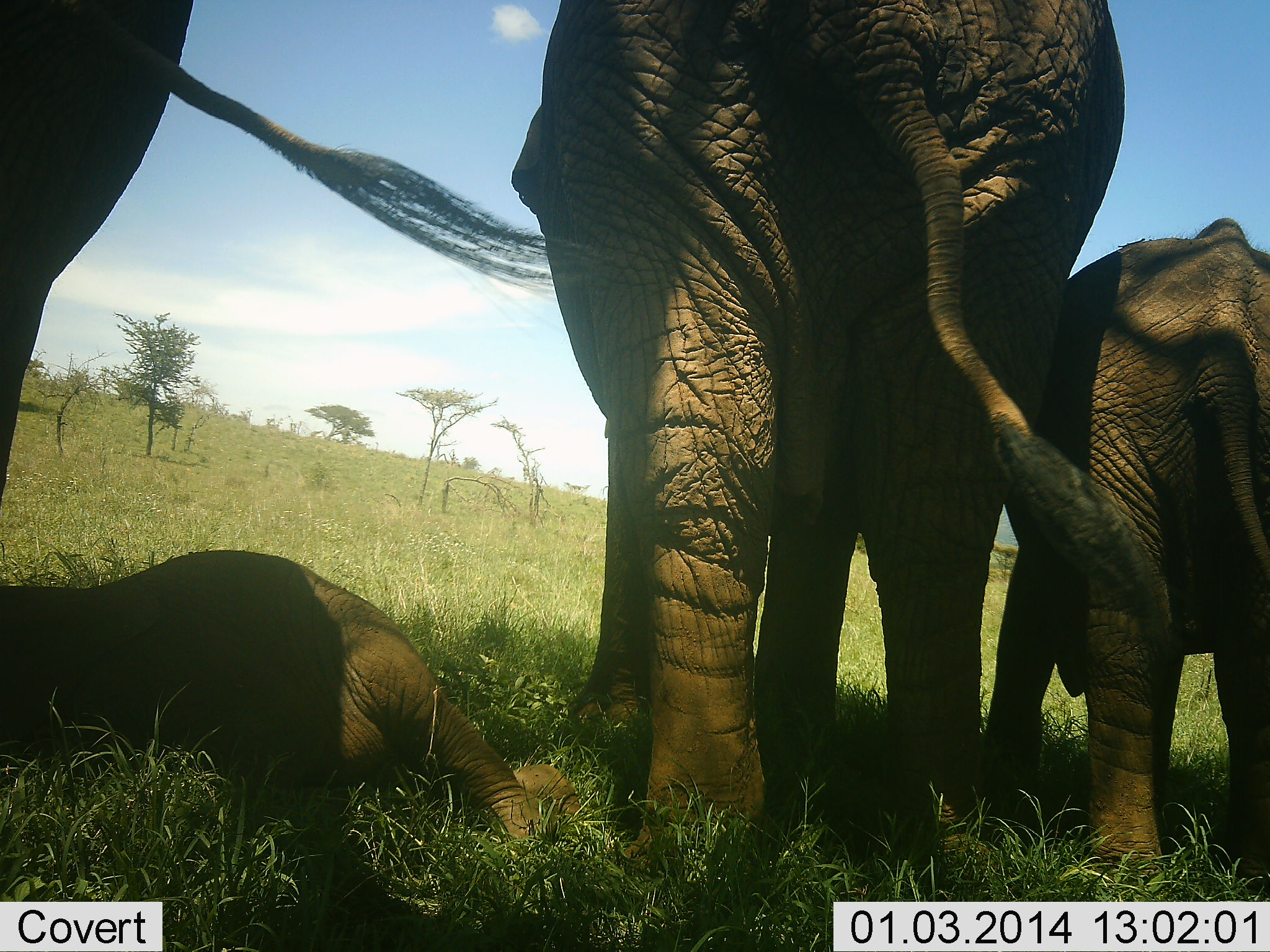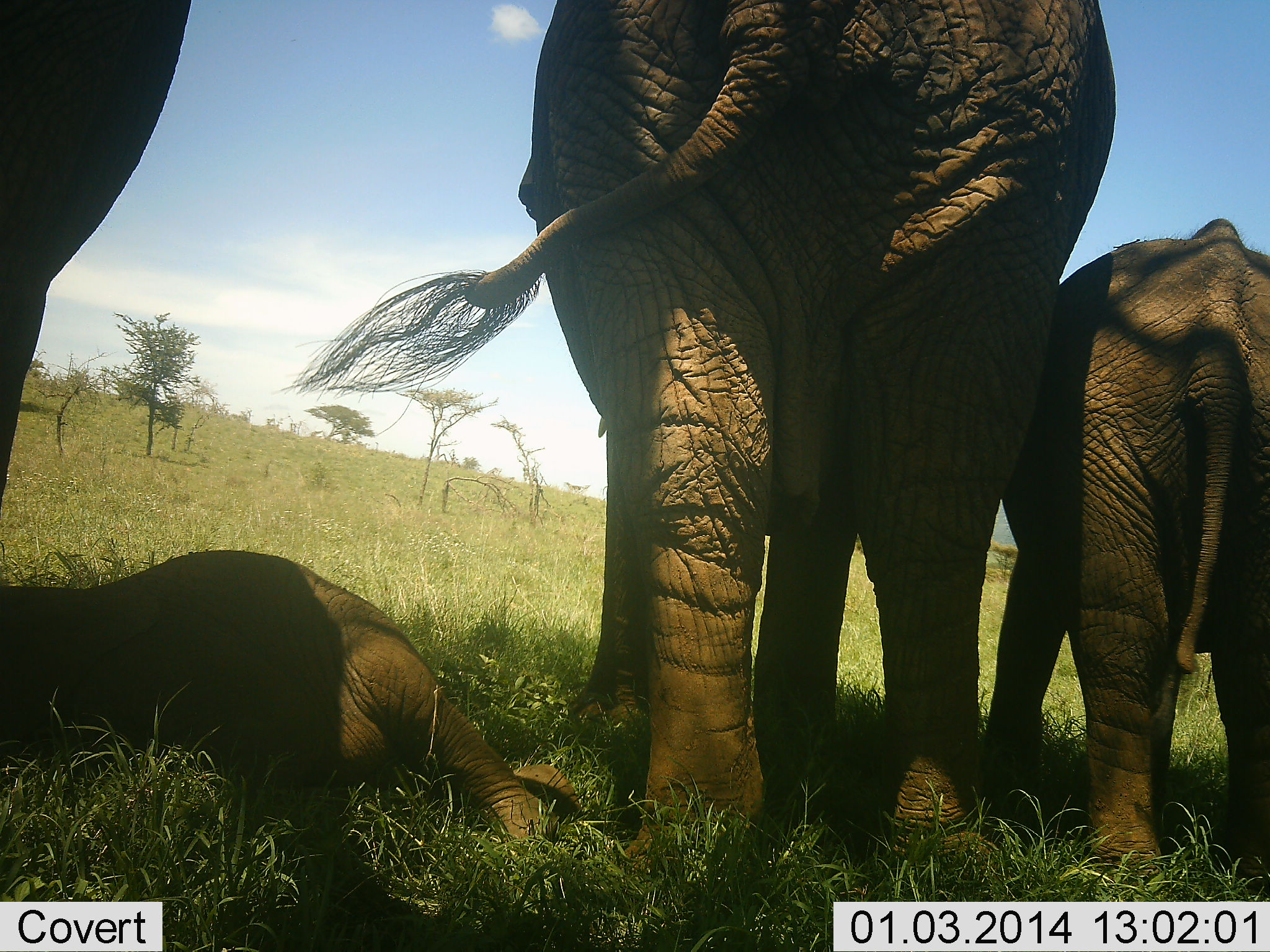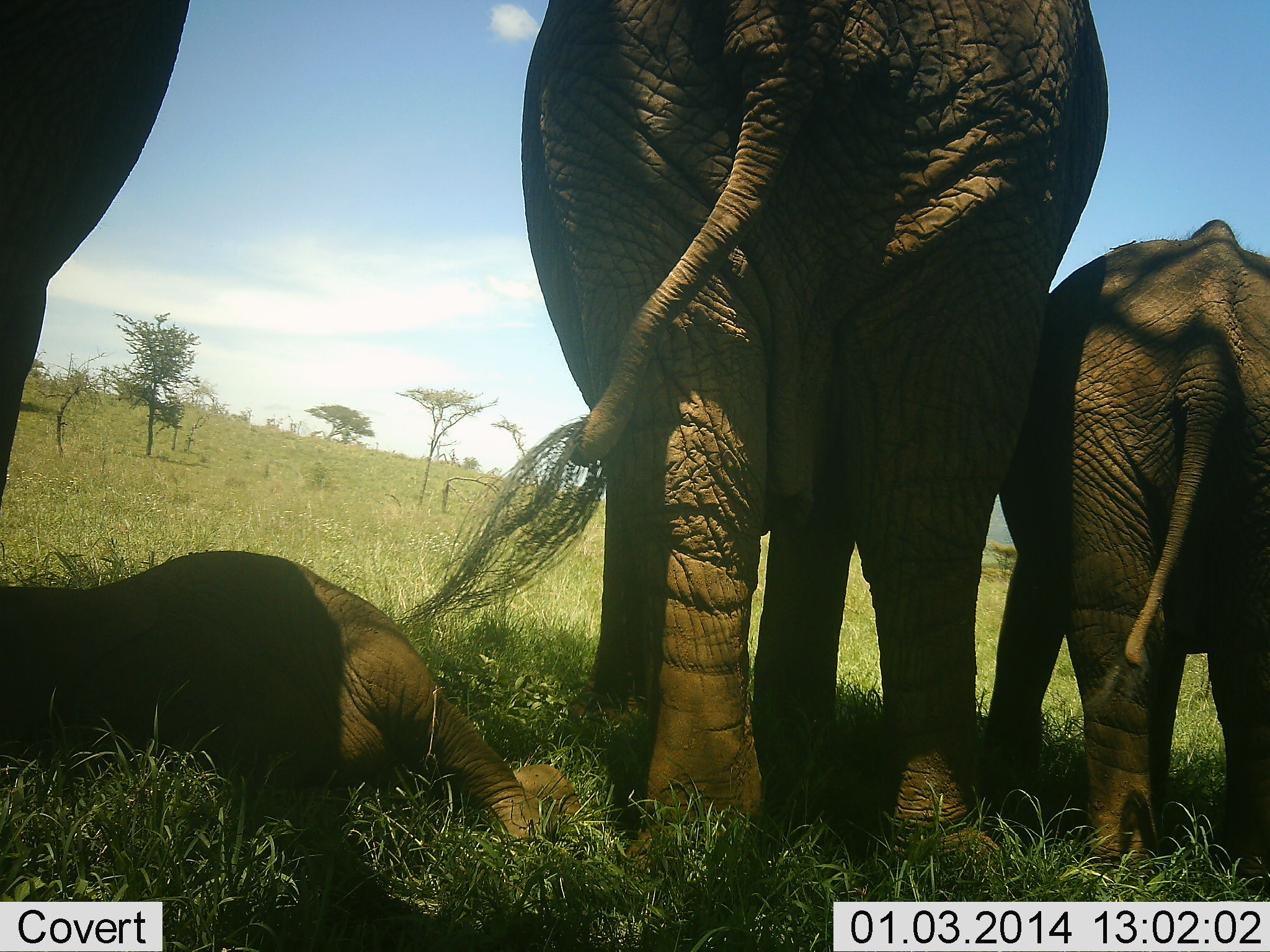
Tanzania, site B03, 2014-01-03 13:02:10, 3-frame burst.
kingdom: Animalia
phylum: Chordata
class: Mammalia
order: Proboscidea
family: Elephantidae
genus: Loxodonta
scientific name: Loxodonta africana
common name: african bush elephant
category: elephant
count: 4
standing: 90%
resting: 100%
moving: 0%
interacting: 0%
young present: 80%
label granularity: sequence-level